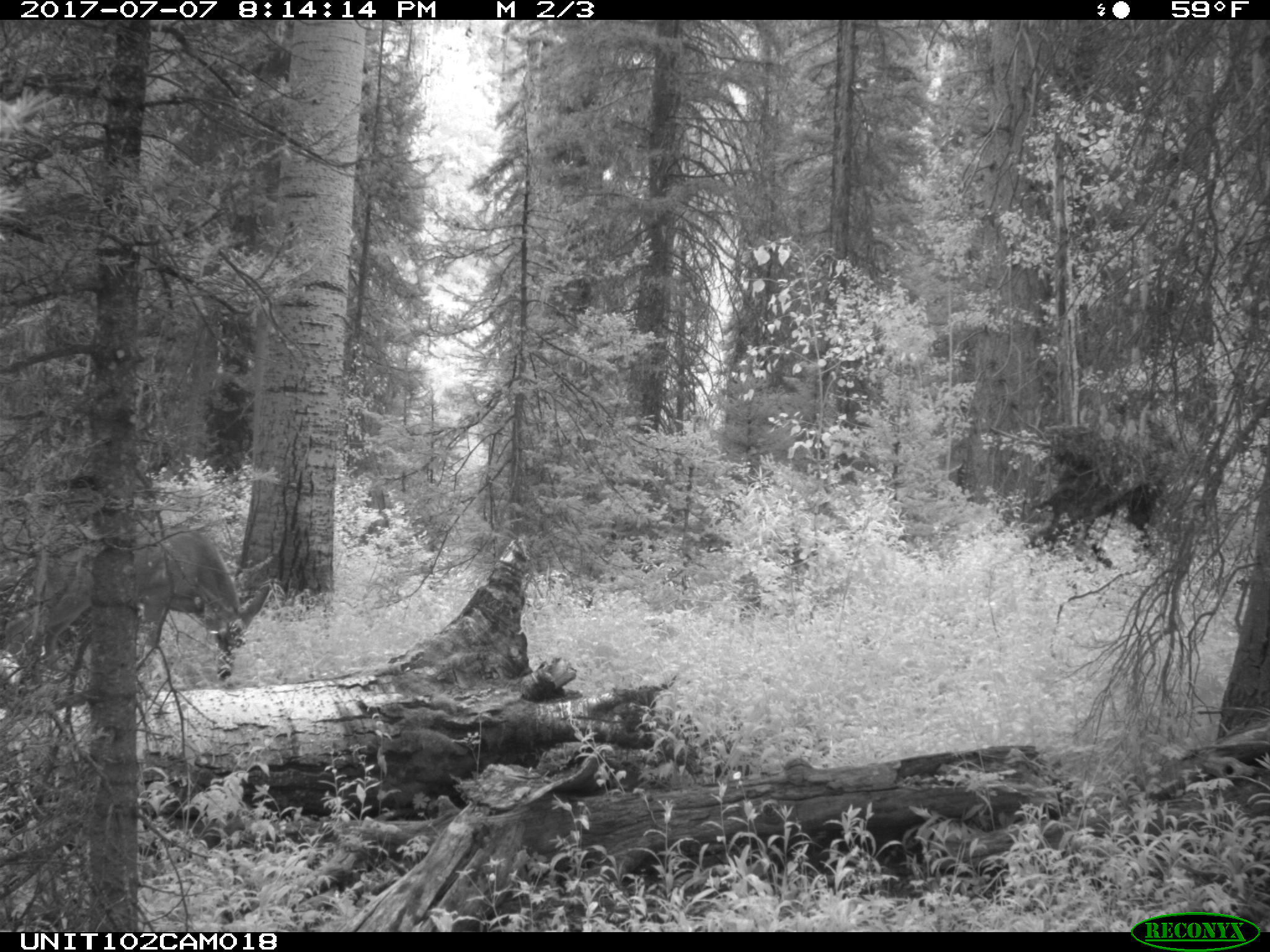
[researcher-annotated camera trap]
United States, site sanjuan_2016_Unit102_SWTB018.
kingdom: Animalia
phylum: Chordata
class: Mammalia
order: Artiodactyla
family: Cervidae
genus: Odocoileus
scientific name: Odocoileus hemionus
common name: mule deer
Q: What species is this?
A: Odocoileus hemionus (mule deer).